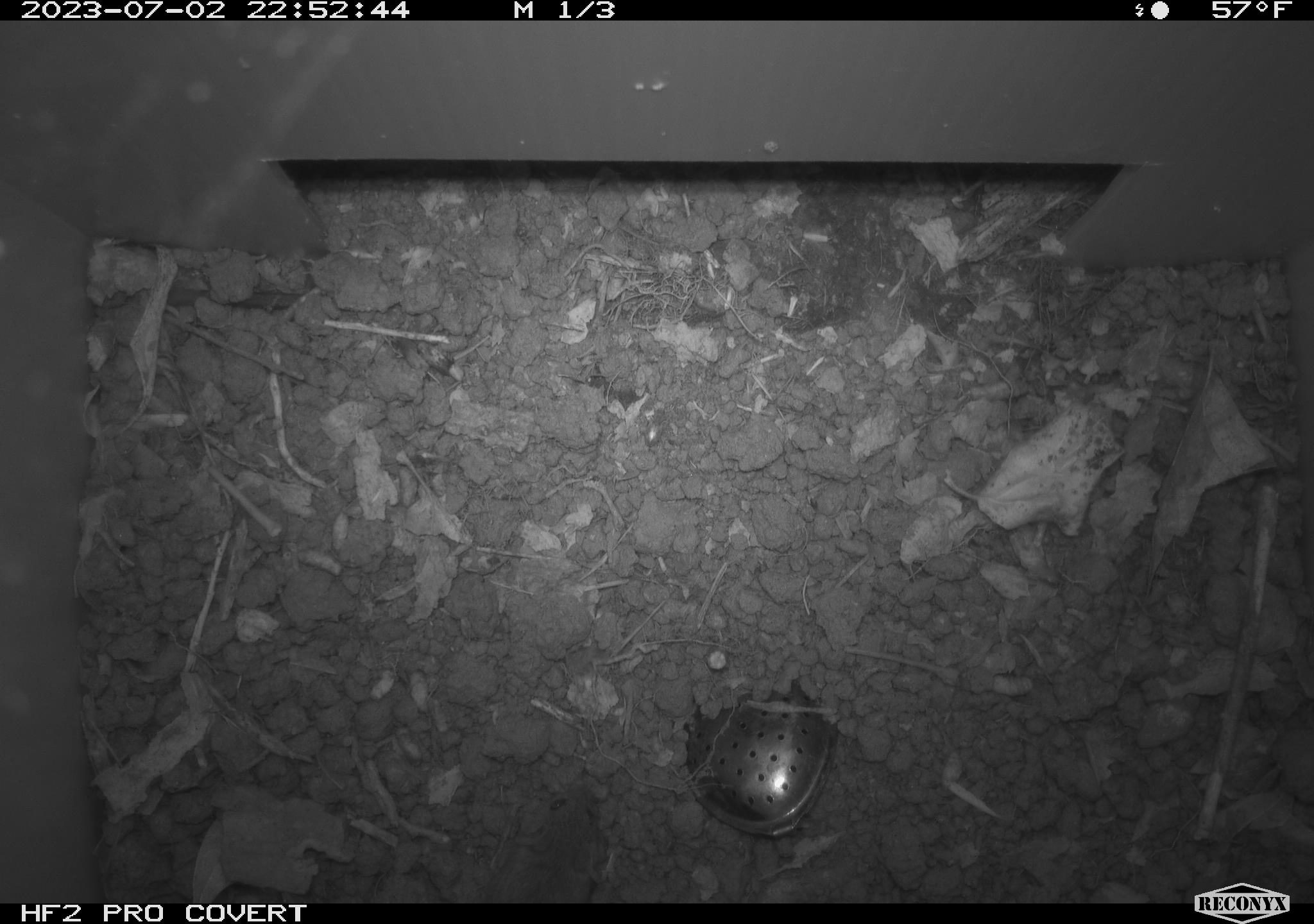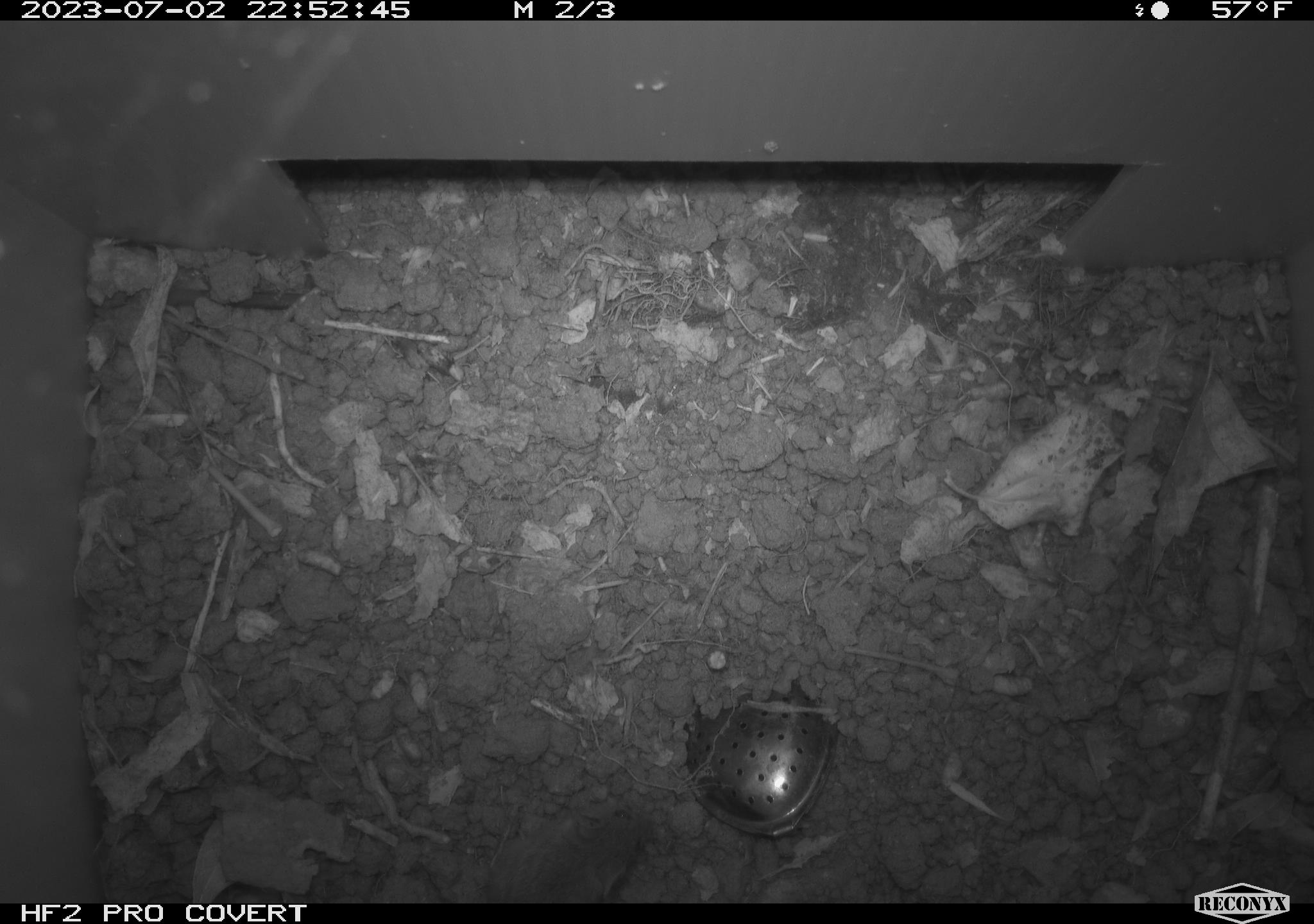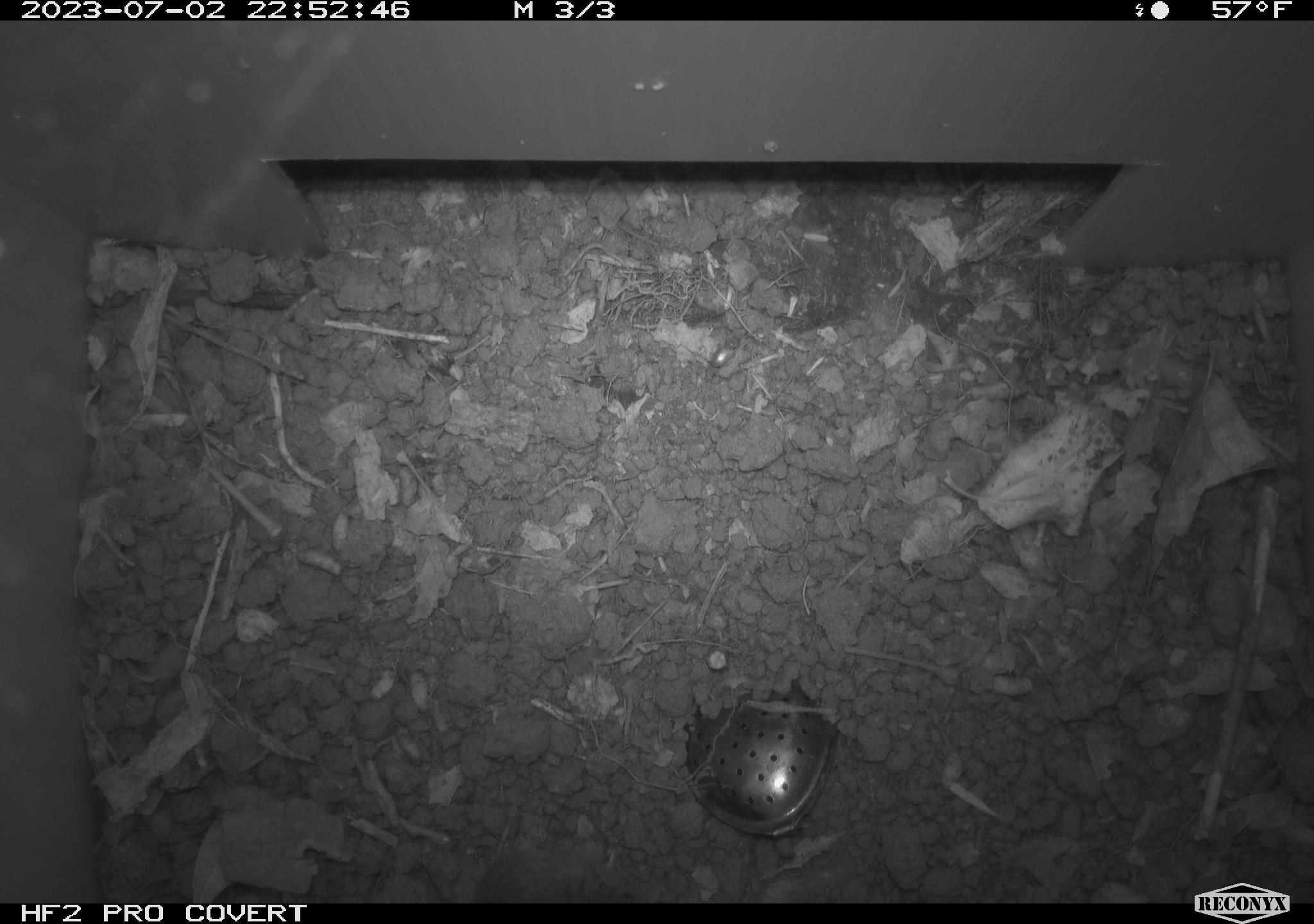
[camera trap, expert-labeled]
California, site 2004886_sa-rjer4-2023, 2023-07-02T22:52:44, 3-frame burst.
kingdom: Animalia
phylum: Chordata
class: Mammalia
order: Rodentia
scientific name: Rodentia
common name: mouse species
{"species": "mouse species (Rodentia)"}